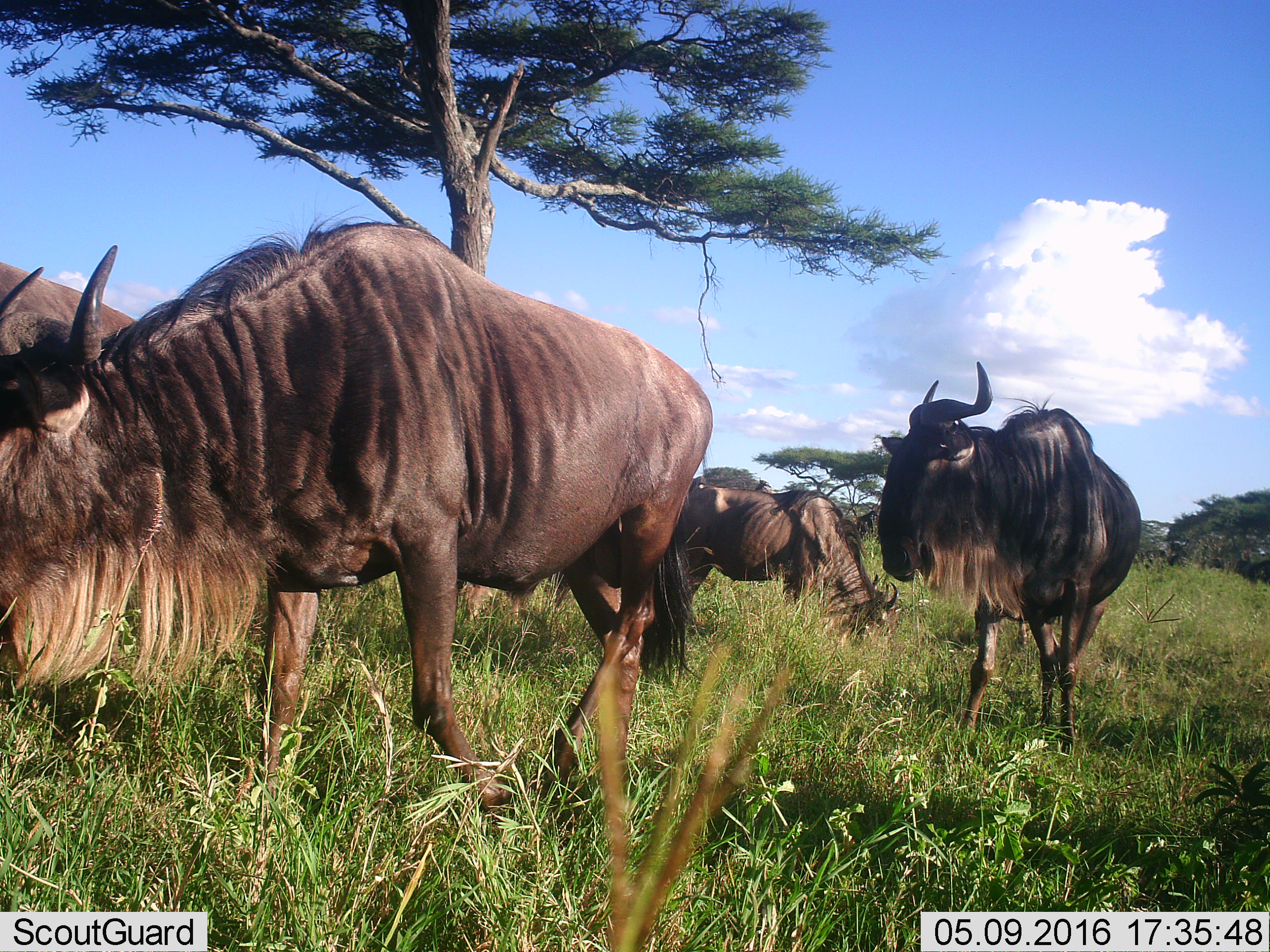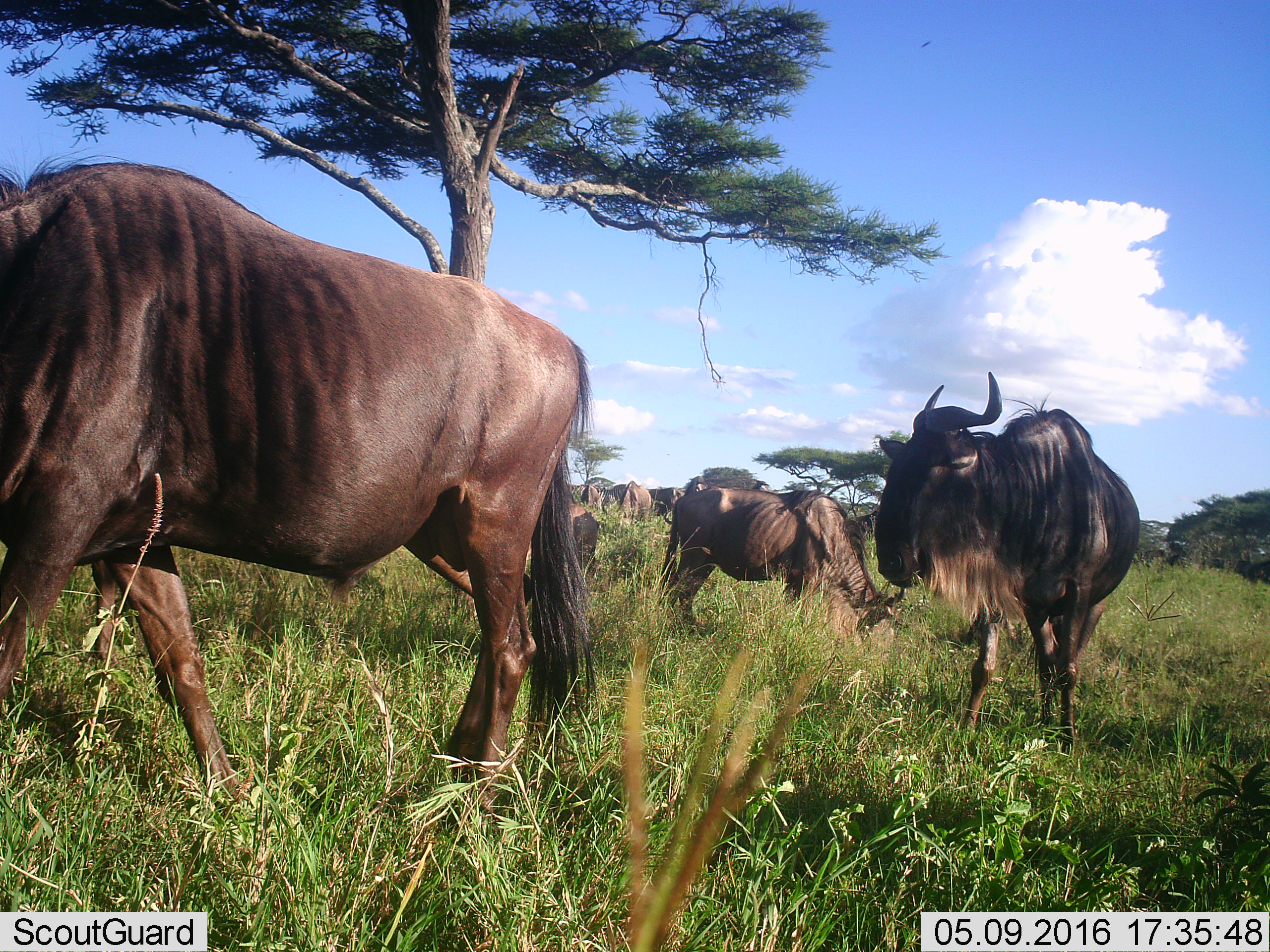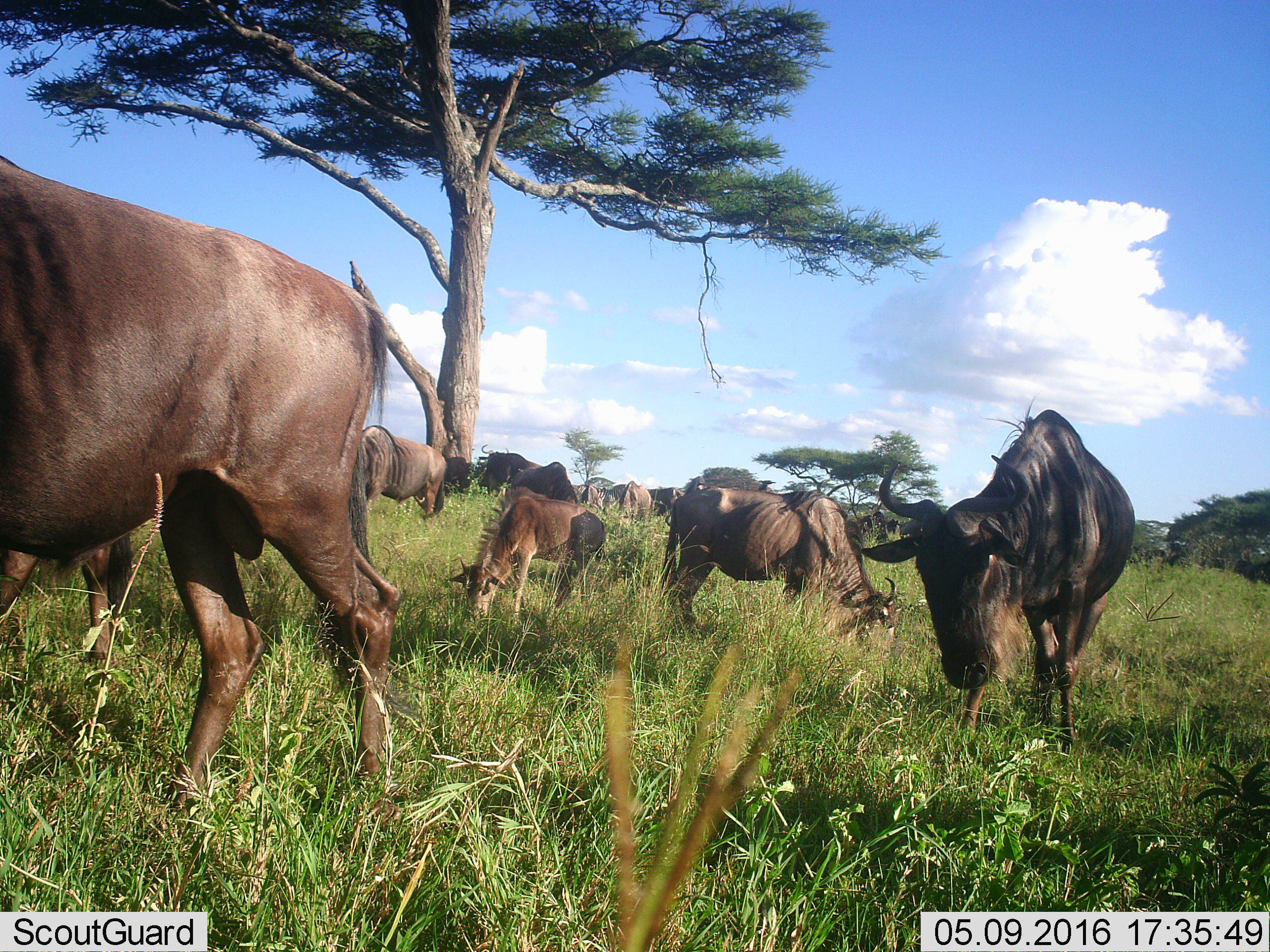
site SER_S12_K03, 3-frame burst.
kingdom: Animalia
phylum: Chordata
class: Mammalia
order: Artiodactyla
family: Bovidae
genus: Connochaetes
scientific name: Connochaetes taurinus taurinus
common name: blue wildebeest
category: wildebeestblue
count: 11-50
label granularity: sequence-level